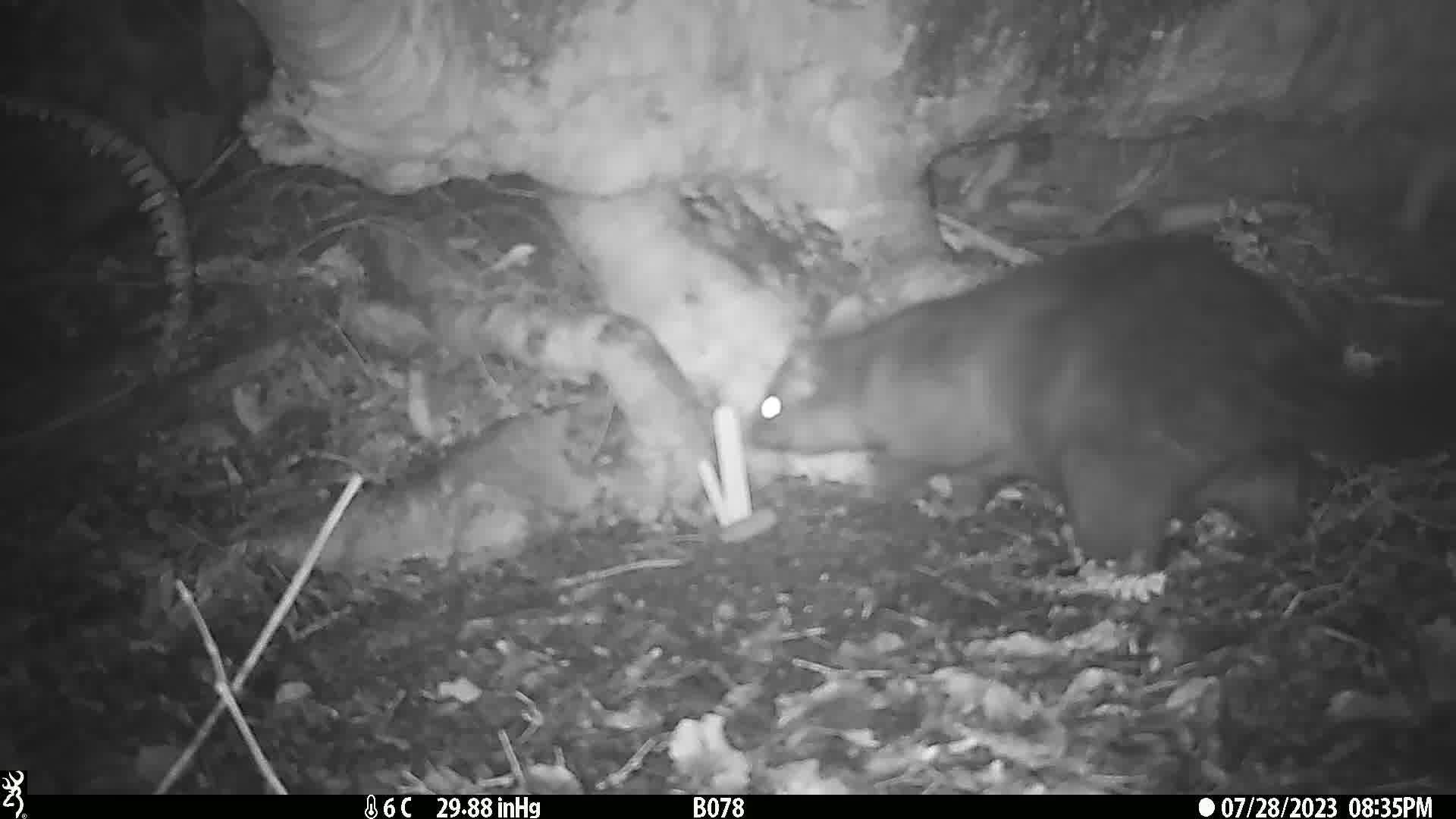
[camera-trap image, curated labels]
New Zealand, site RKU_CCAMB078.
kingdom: Animalia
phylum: Chordata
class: Mammalia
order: Diprotodontia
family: Phalangeridae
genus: Trichosurus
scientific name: Trichosurus vulpecula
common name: common brushtail possum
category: possum